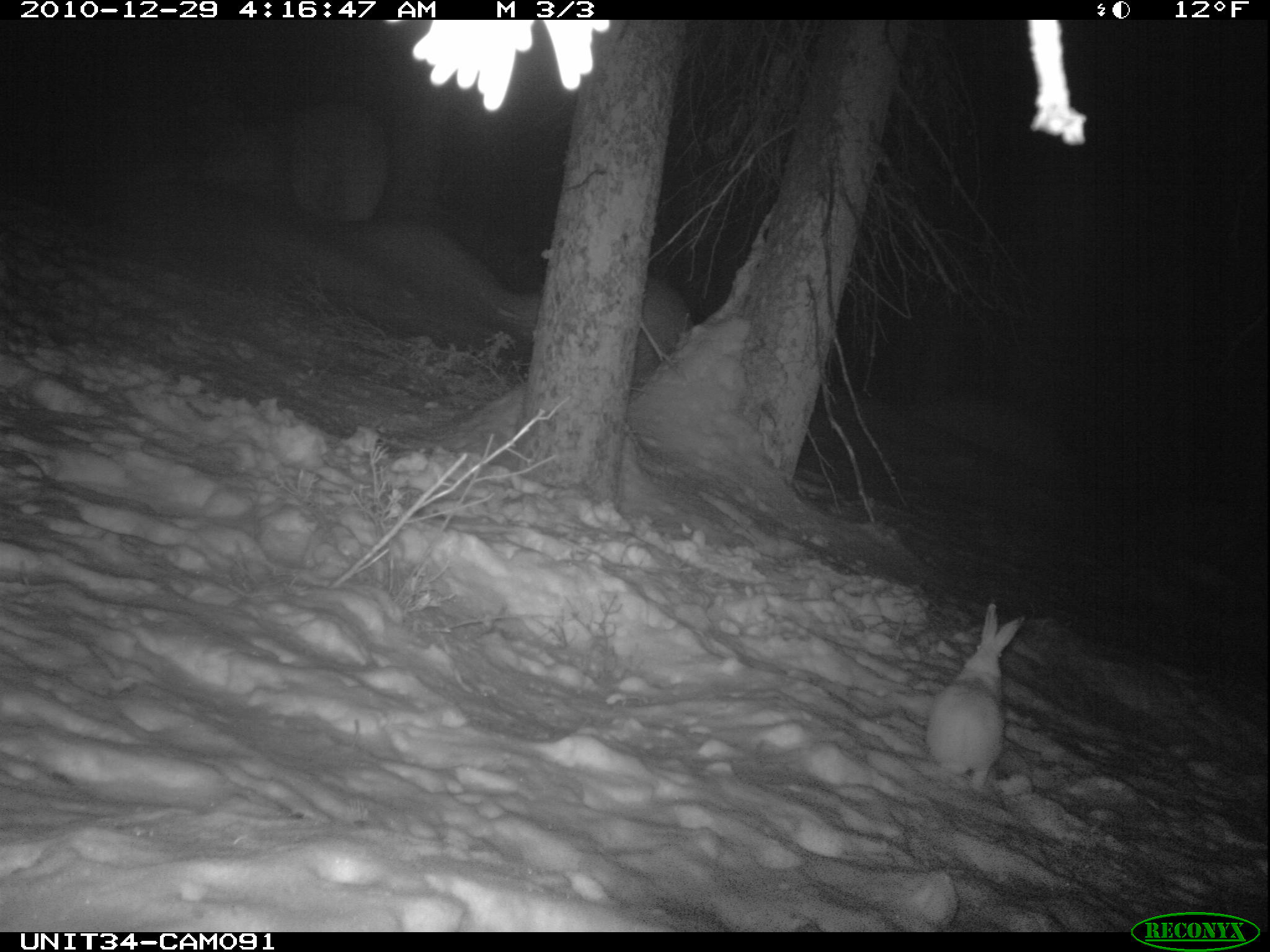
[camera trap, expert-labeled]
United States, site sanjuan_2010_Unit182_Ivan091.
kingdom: Animalia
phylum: Chordata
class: Mammalia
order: Lagomorpha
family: Leporidae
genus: Lepus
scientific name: Lepus americanus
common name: snowshoe hare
Lepus americanus (snowshoe hare).